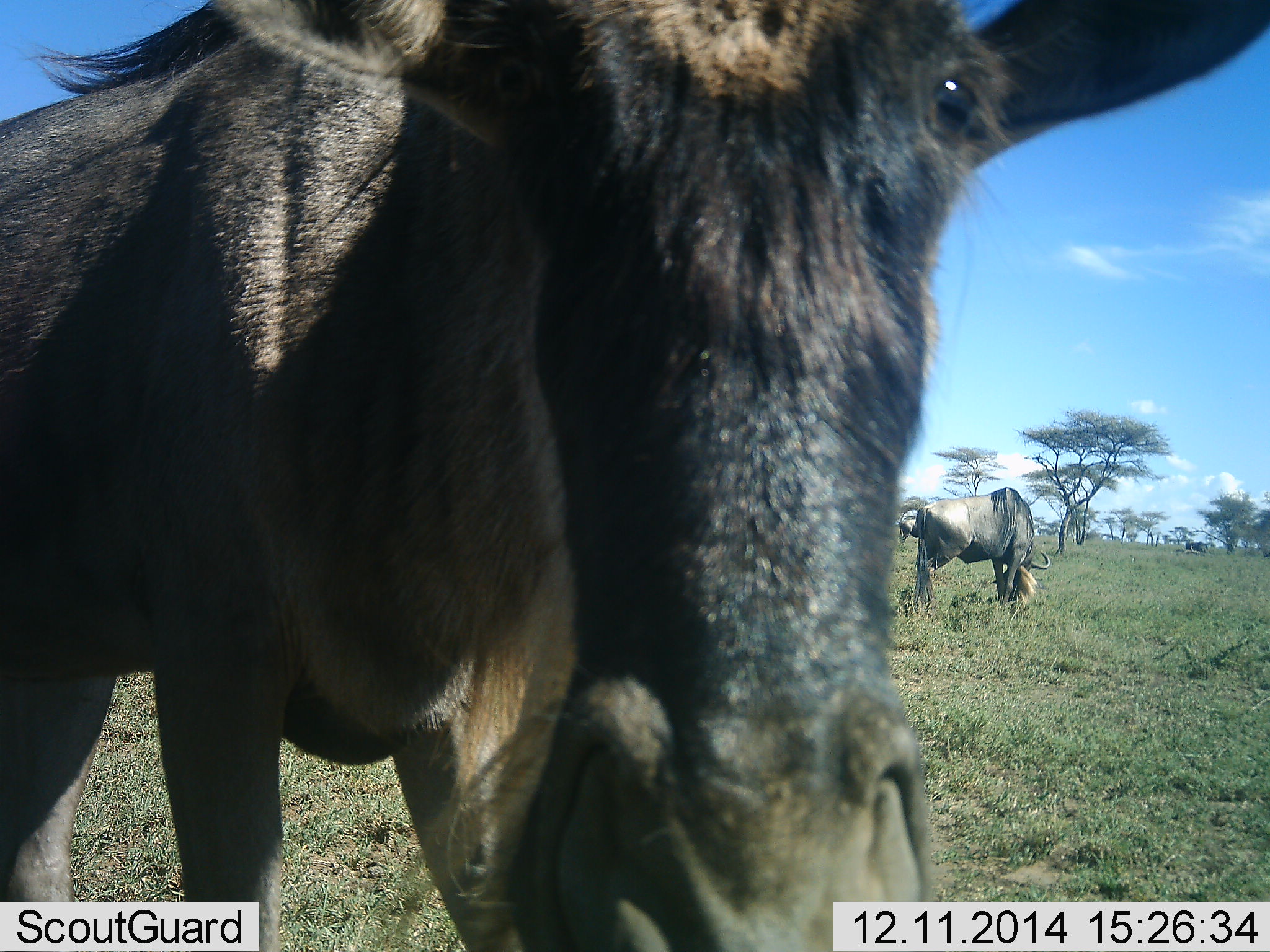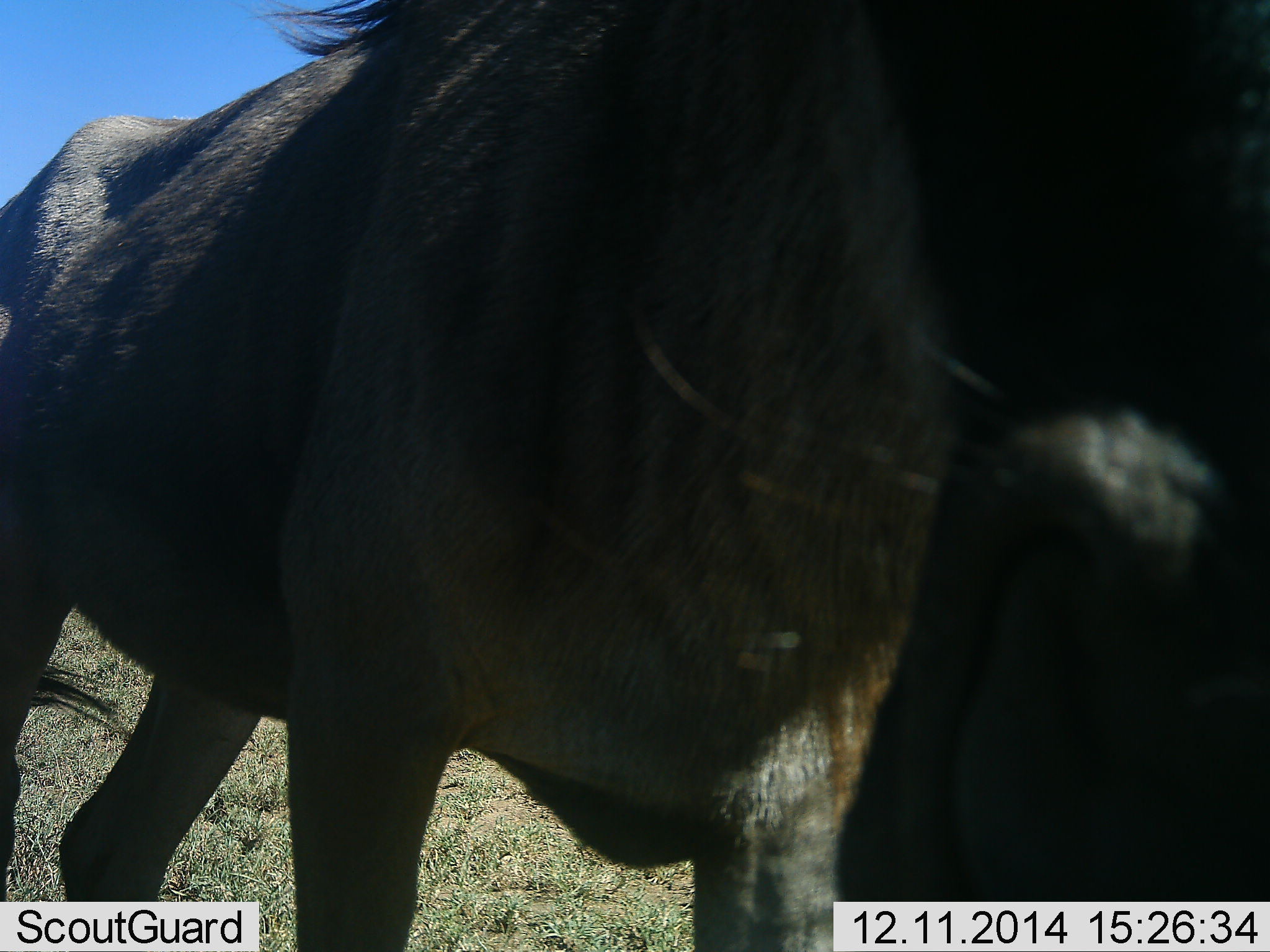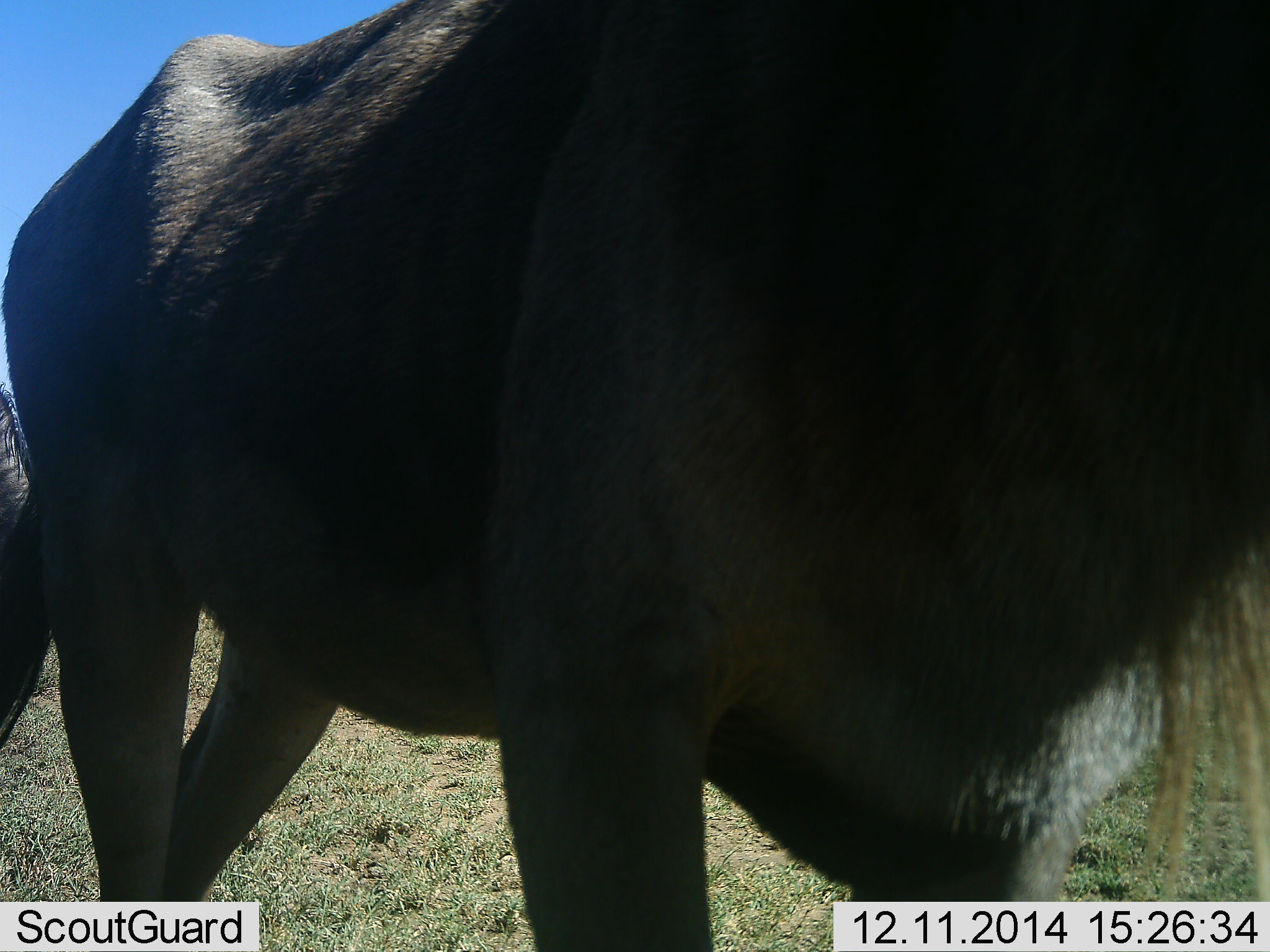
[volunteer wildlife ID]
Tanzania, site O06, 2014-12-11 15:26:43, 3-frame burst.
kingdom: Animalia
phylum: Chordata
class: Mammalia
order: Artiodactyla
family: Bovidae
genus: Connochaetes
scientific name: Connochaetes taurinus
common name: blue wildebeest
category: wildebeest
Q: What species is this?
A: Wildebeest (blue wildebeest) (Connochaetes taurinus).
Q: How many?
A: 2.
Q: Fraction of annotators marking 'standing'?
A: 60%.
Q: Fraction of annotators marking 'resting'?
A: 0%.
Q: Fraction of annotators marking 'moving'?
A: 40%.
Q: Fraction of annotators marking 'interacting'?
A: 20%.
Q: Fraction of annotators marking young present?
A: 0%.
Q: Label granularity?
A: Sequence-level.